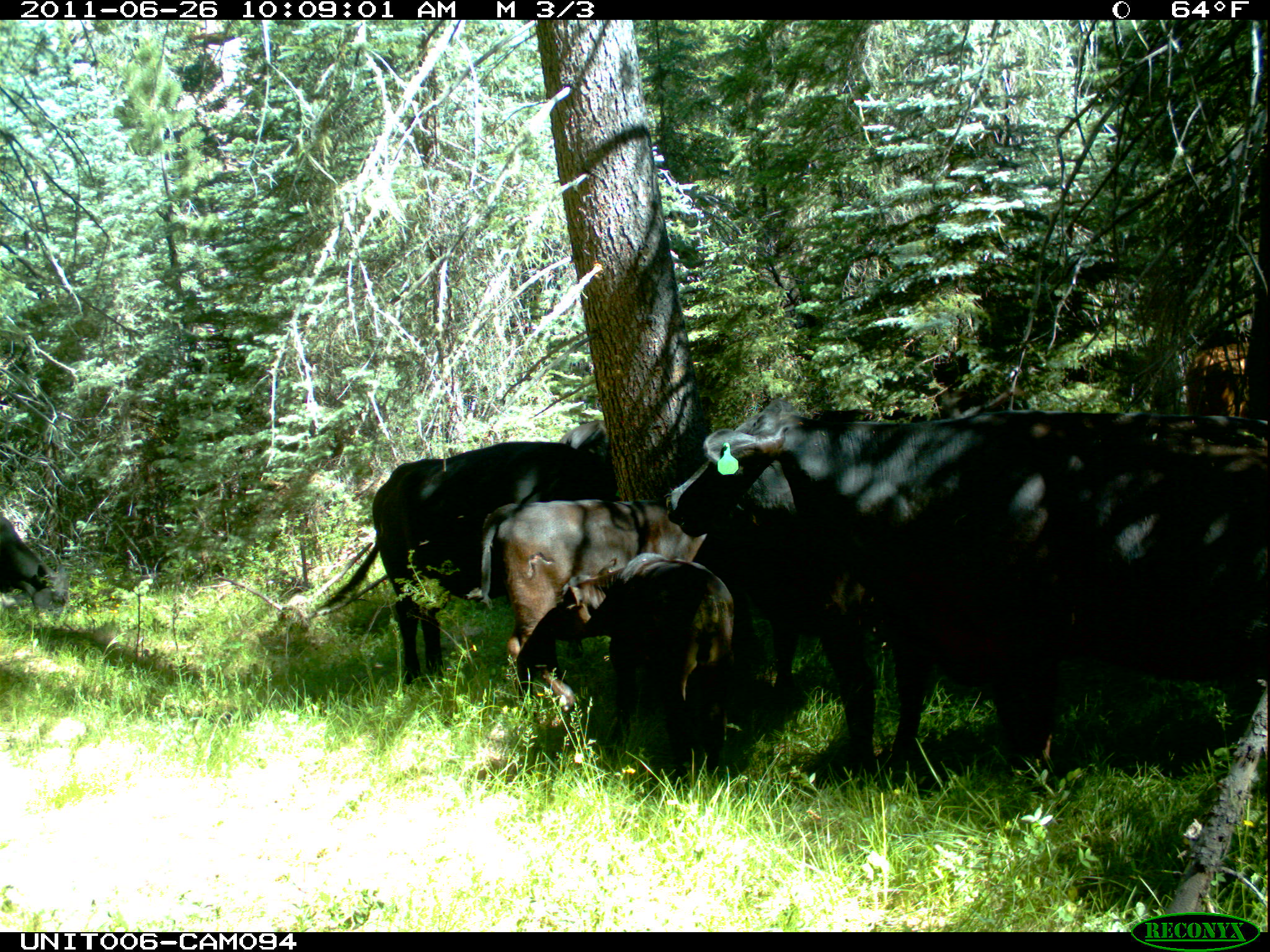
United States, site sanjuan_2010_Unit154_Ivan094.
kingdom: Animalia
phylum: Chordata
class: Mammalia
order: Artiodactyla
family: Bovidae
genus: Bos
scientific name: Bos taurus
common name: domestic cow